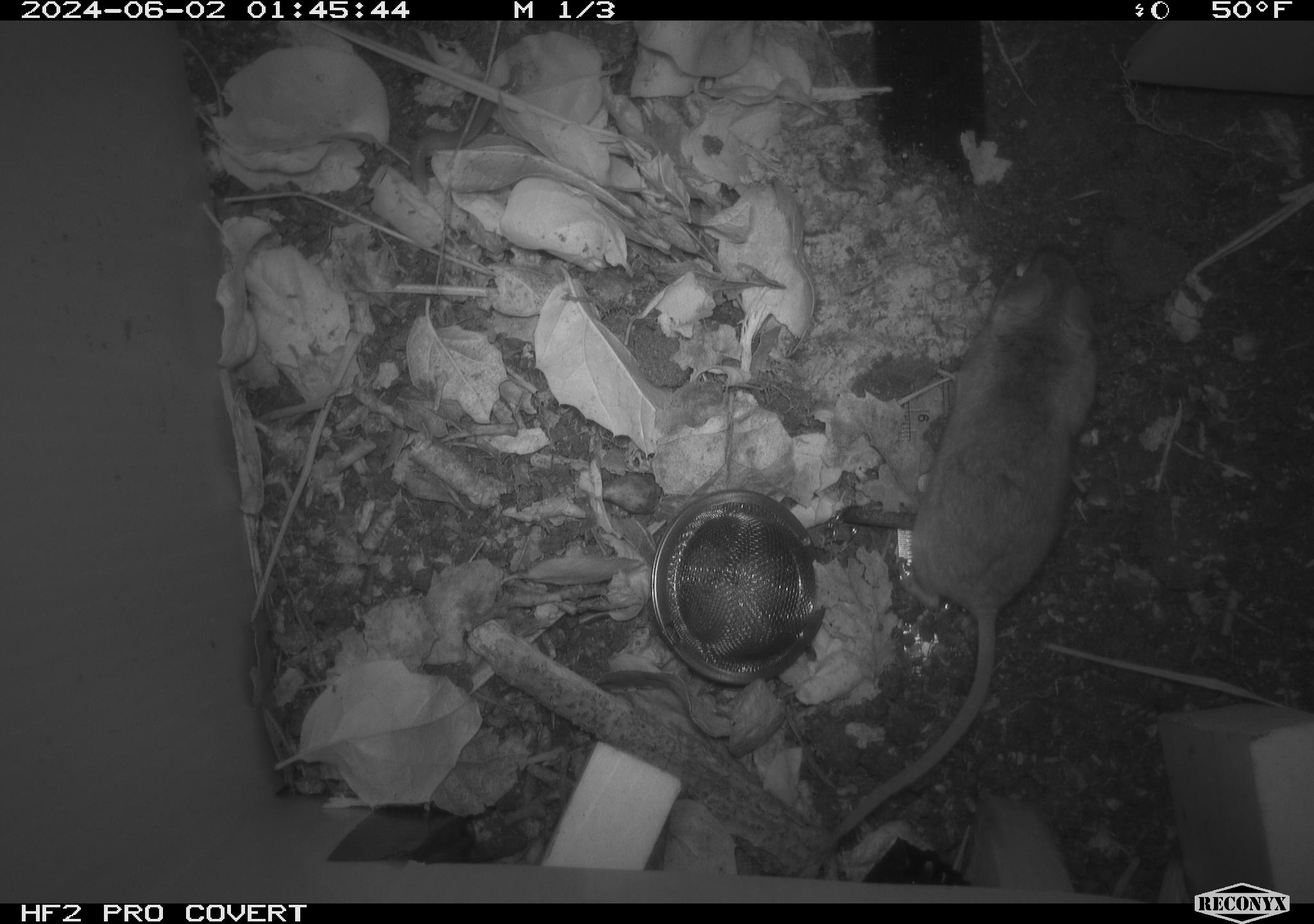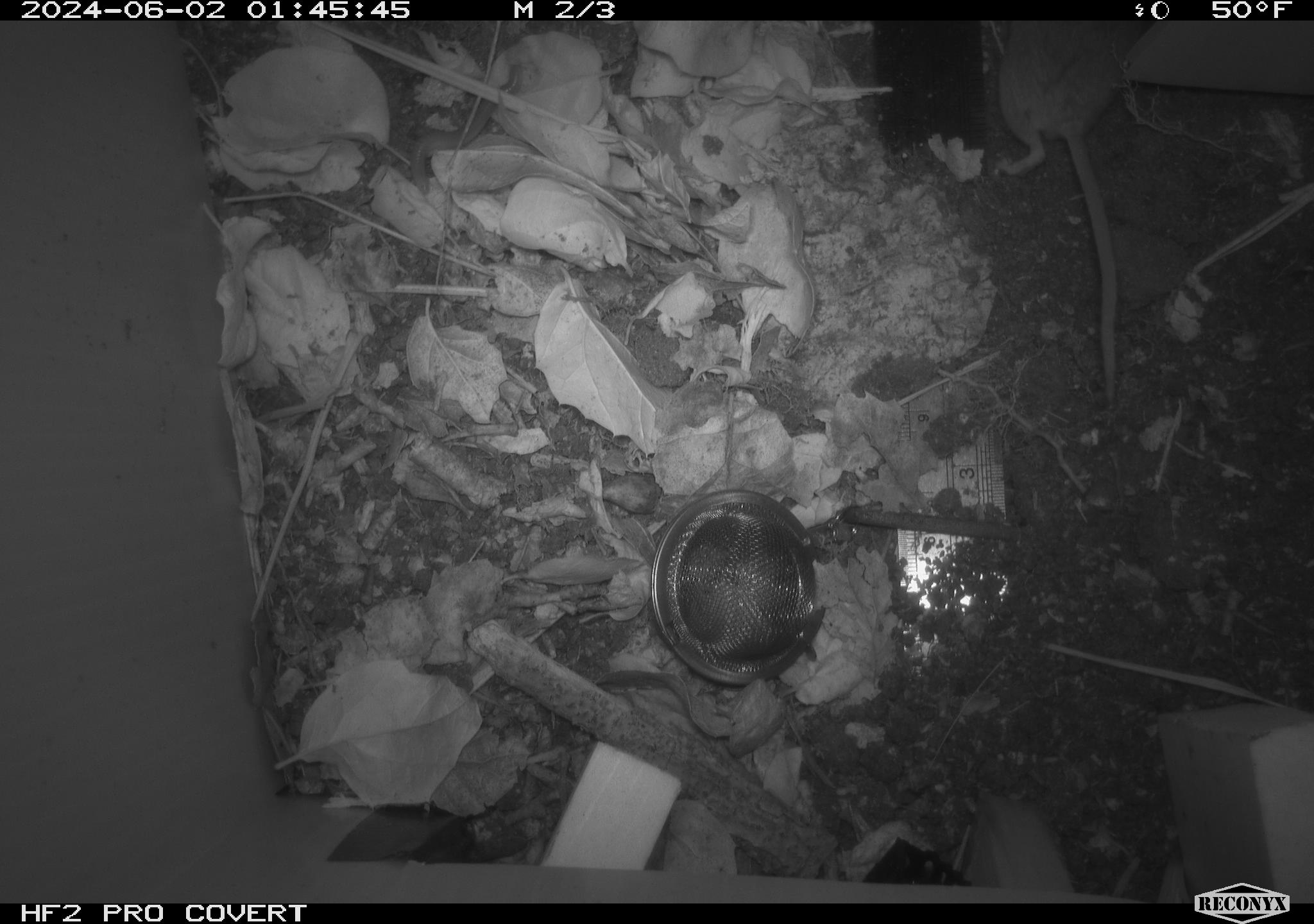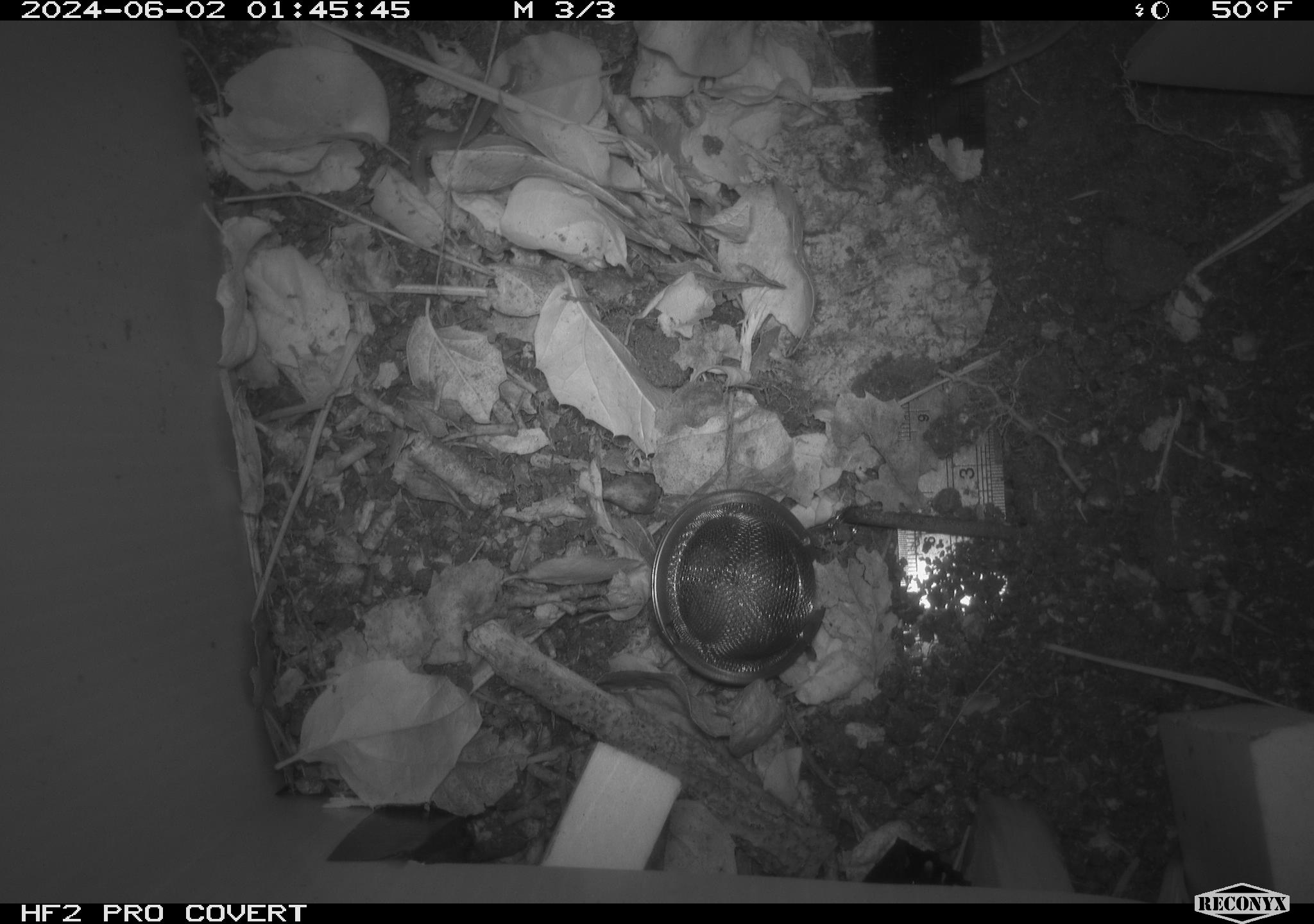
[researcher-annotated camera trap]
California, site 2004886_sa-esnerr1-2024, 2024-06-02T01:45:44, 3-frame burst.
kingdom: Animalia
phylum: Chordata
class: Mammalia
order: Rodentia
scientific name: Rodentia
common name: rodent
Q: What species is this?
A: Rodent (Rodentia).